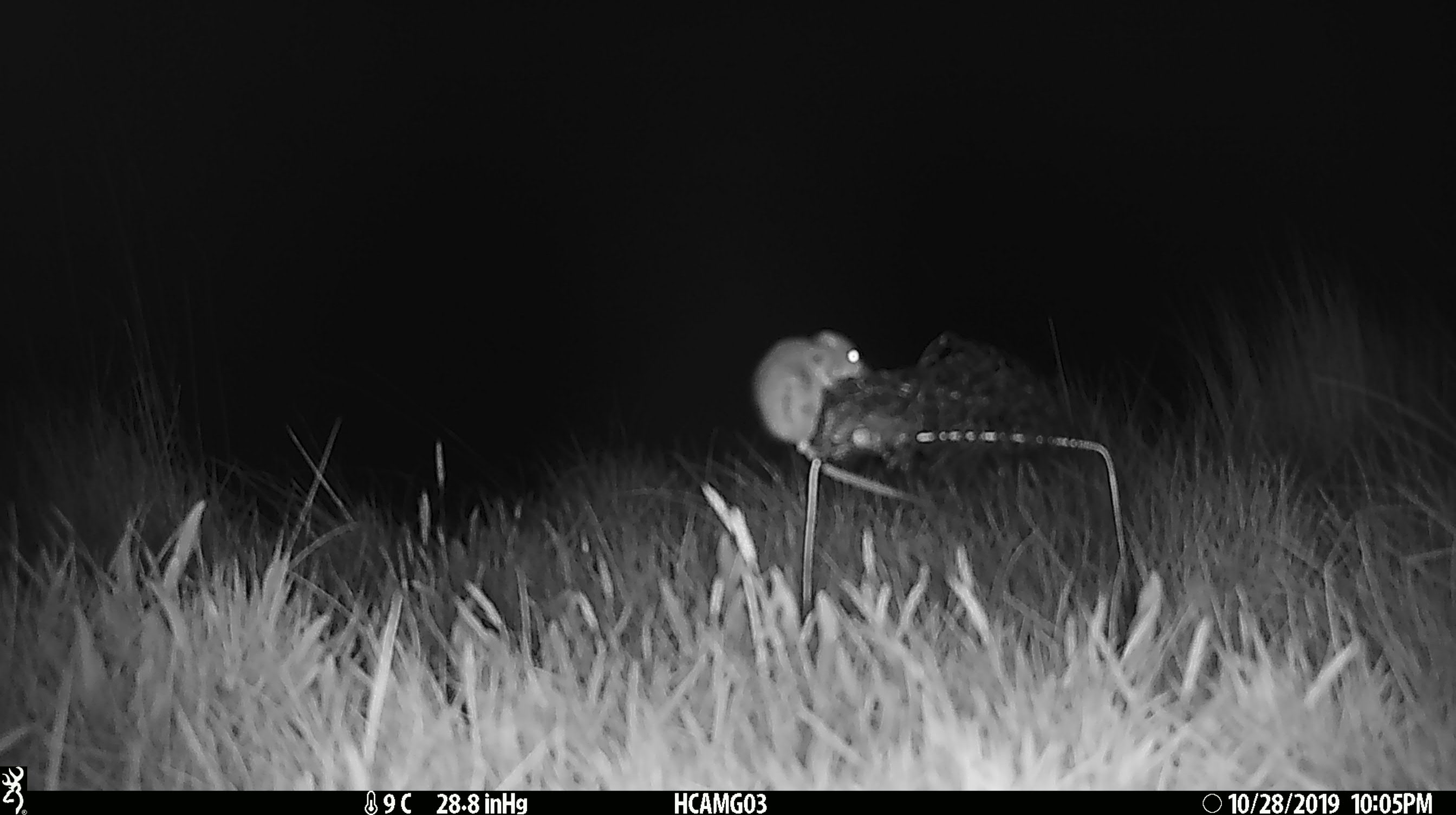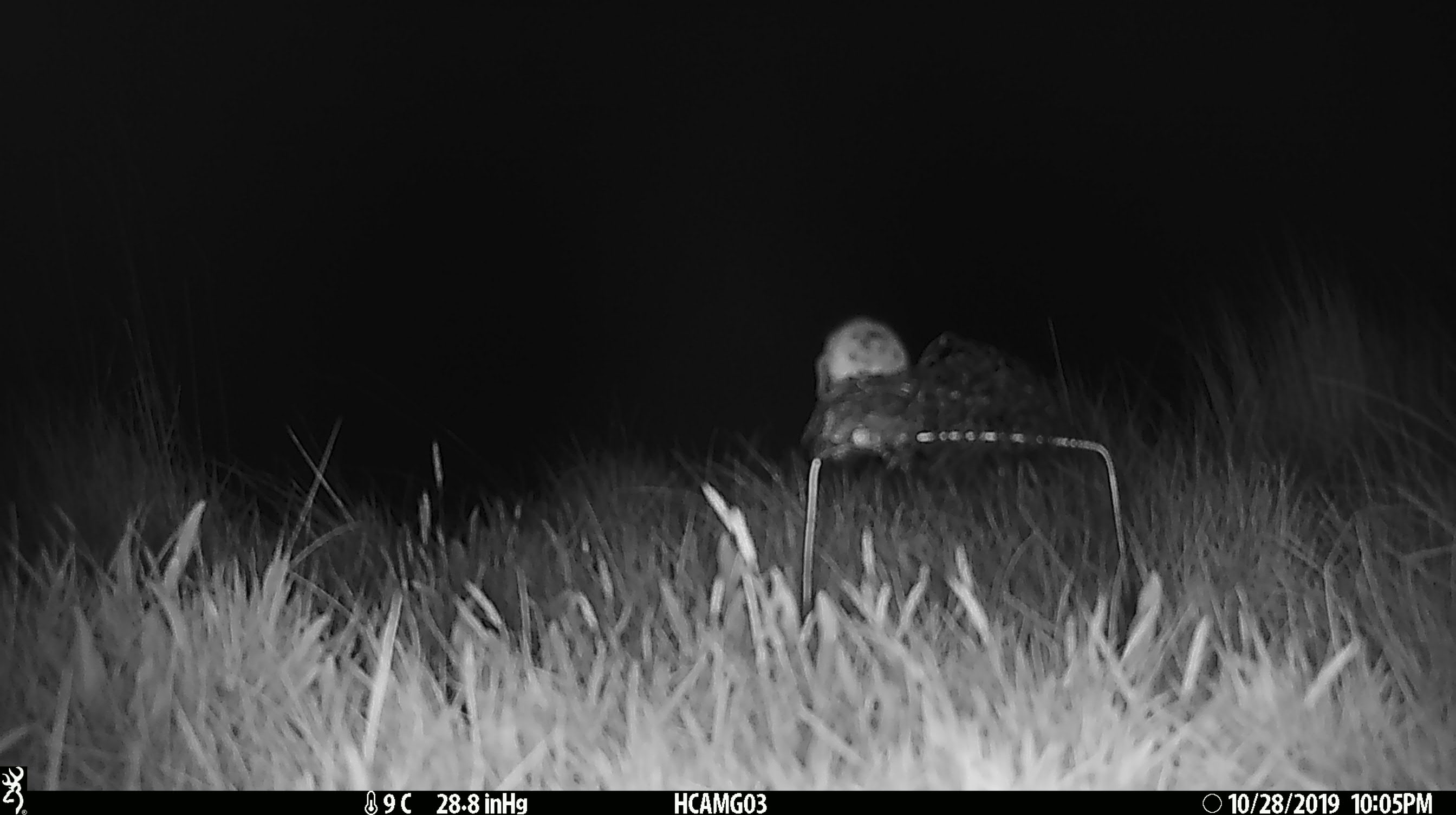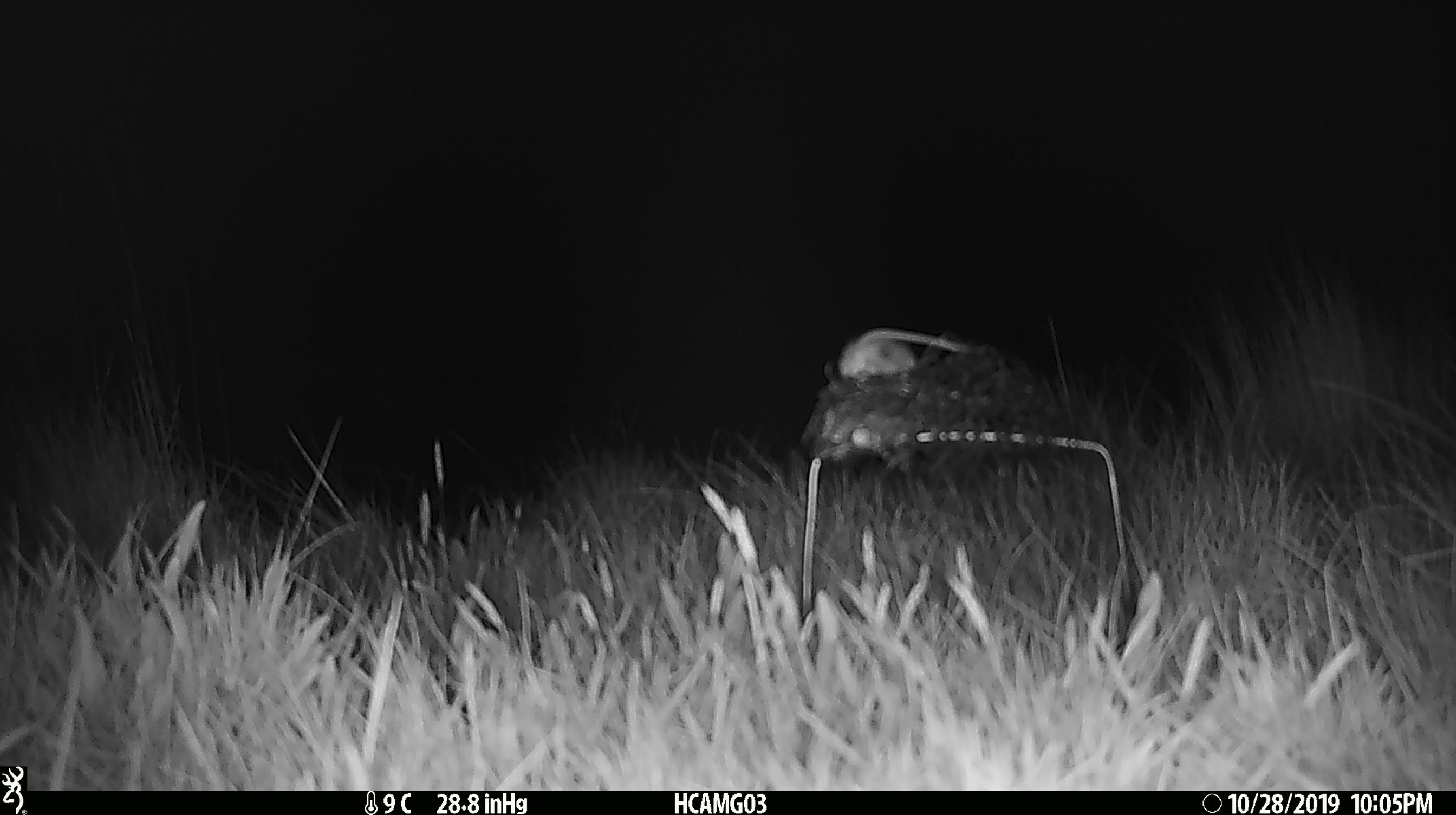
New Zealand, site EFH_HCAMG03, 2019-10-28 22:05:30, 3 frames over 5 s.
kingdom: Animalia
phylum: Chordata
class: Mammalia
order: Rodentia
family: Muridae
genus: Mus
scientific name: Mus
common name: mouse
Mouse (Mus).